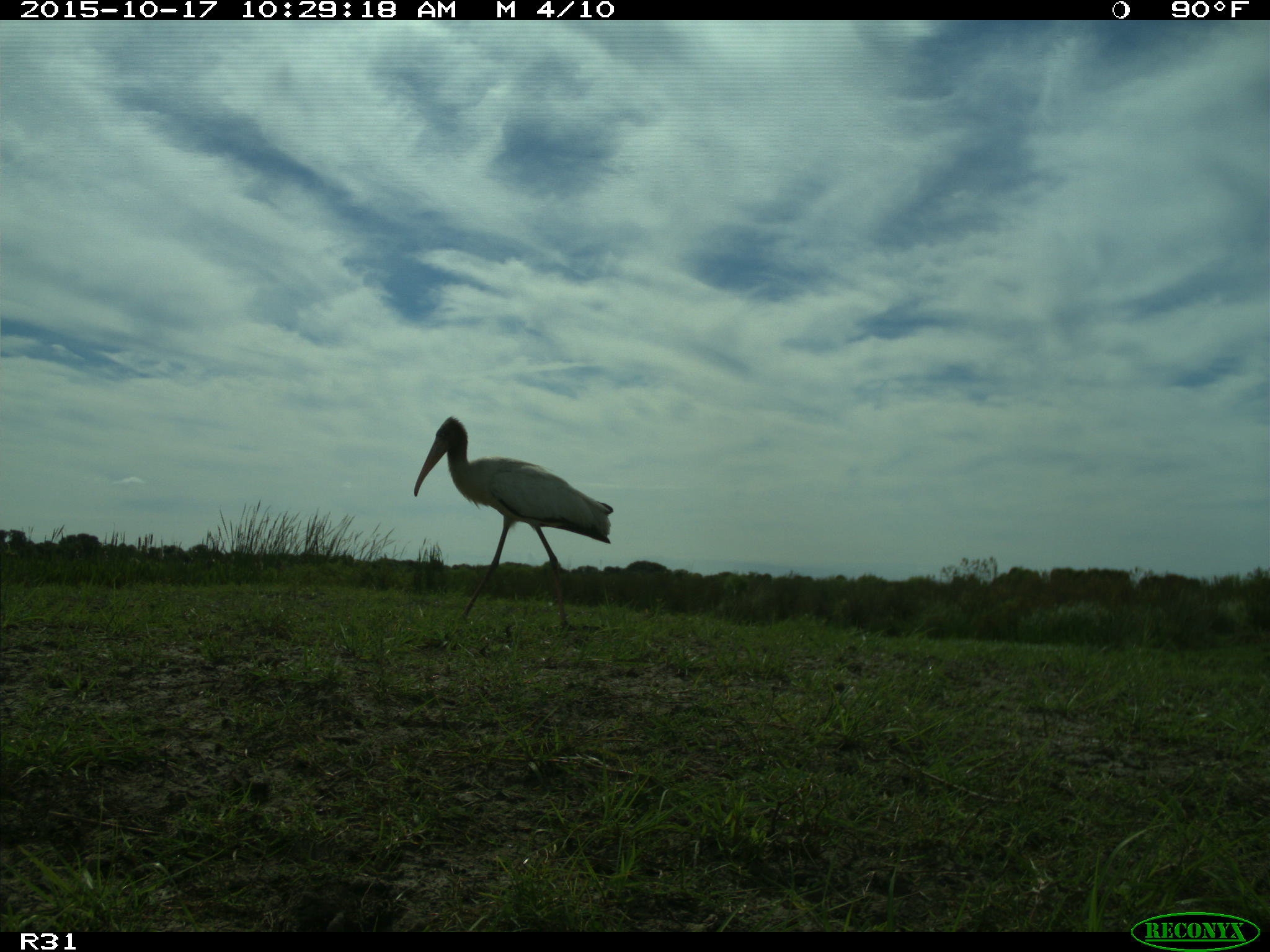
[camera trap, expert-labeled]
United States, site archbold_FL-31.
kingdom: Animalia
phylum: Chordata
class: Aves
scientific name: Aves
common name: birds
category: unidentified bird